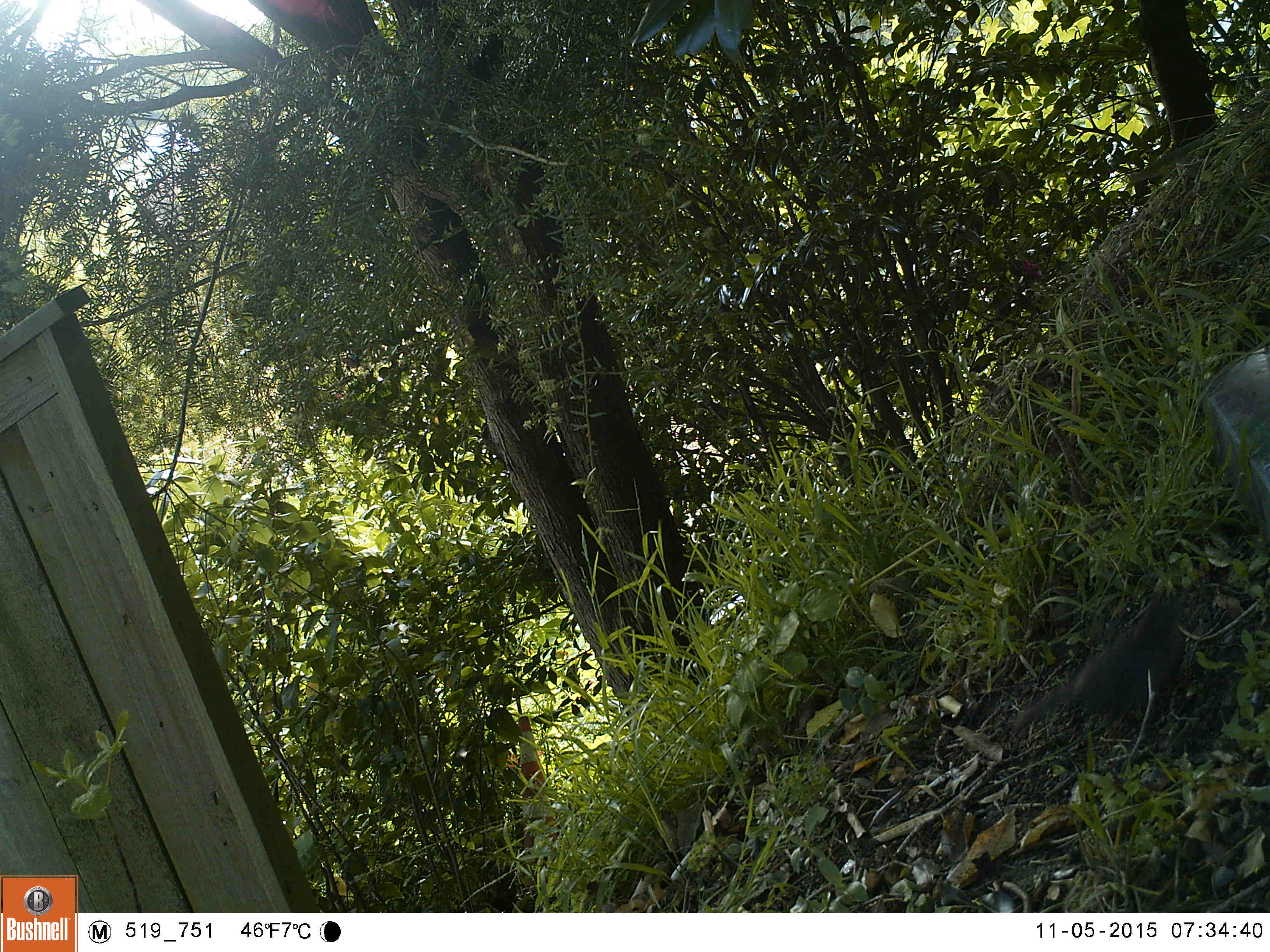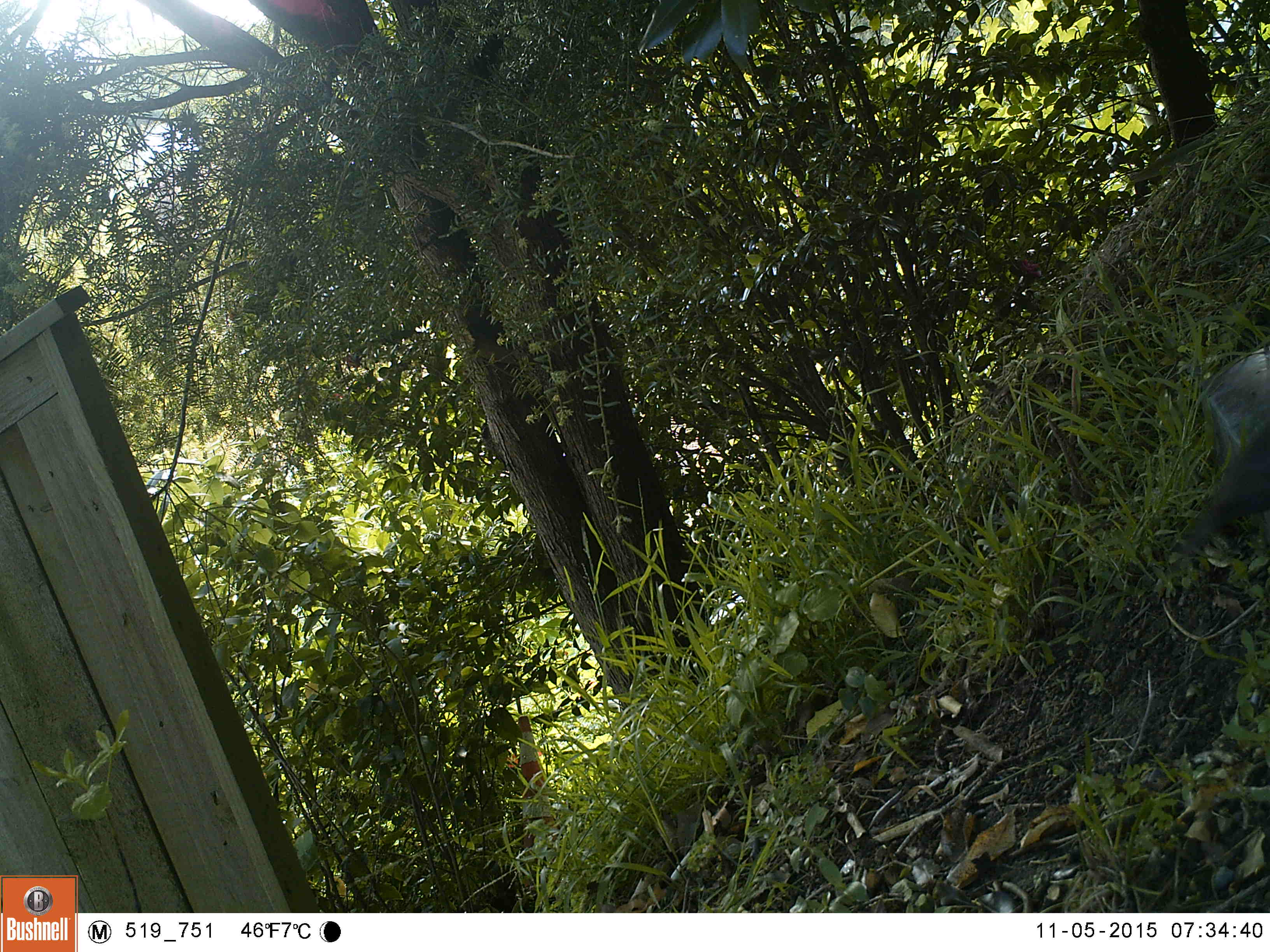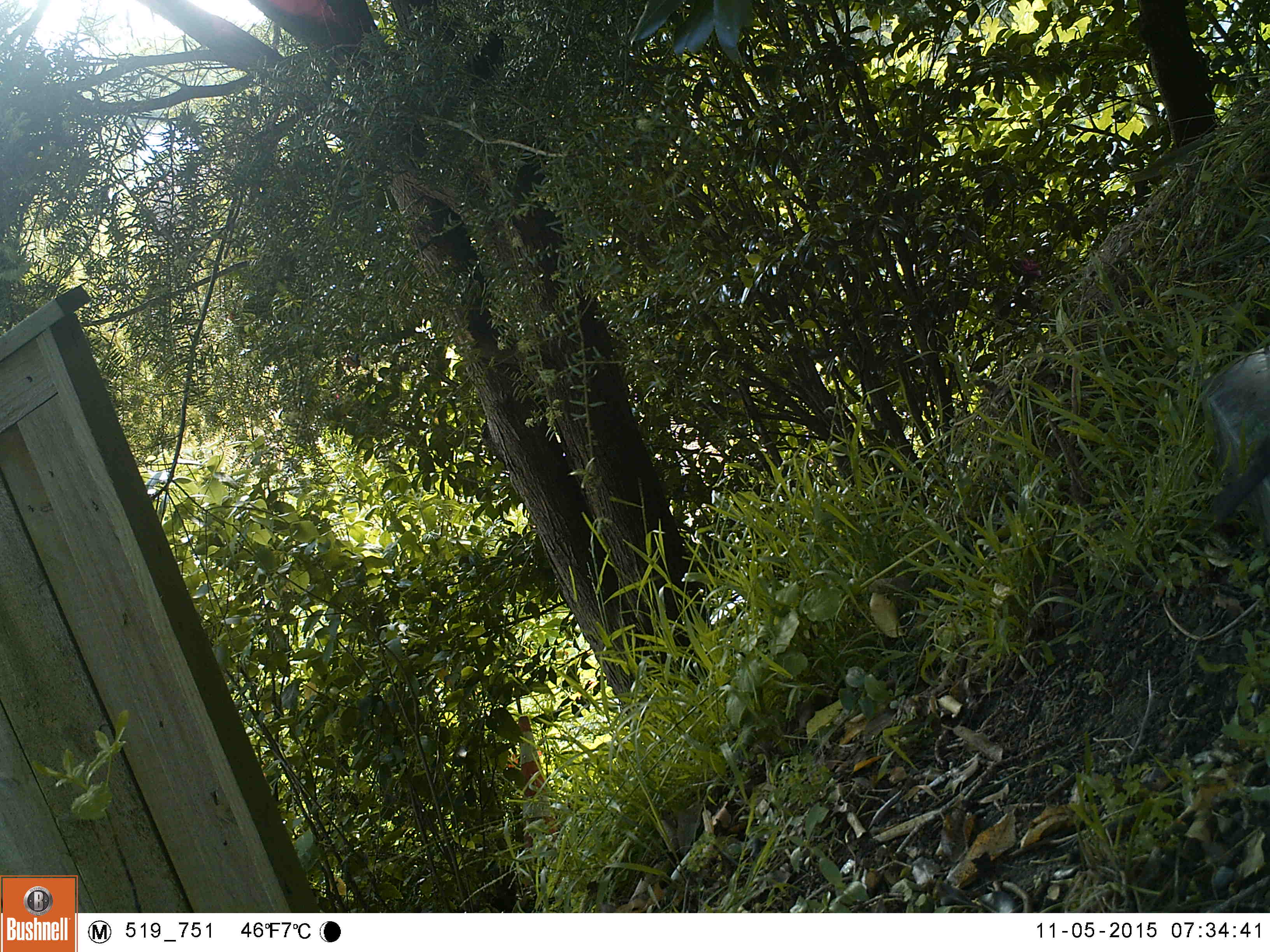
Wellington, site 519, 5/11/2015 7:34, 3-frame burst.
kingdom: Animalia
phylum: Chordata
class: Aves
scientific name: Aves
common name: bird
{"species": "bird (Aves)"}